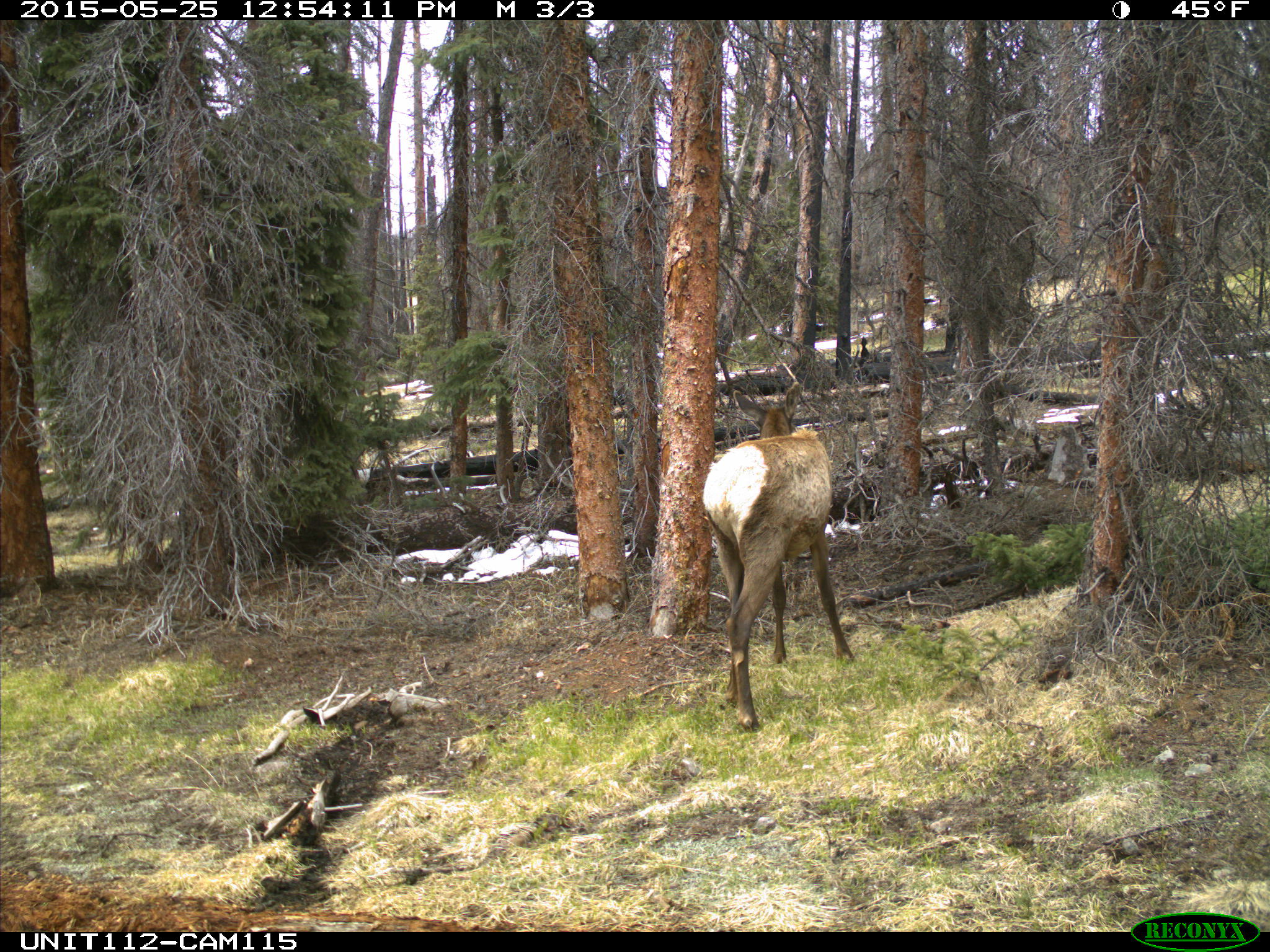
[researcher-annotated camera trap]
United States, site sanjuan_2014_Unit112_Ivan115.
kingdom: Animalia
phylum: Chordata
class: Mammalia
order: Artiodactyla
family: Cervidae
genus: Cervus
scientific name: Cervus elaphus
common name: red deer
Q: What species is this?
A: Cervus elaphus (red deer).